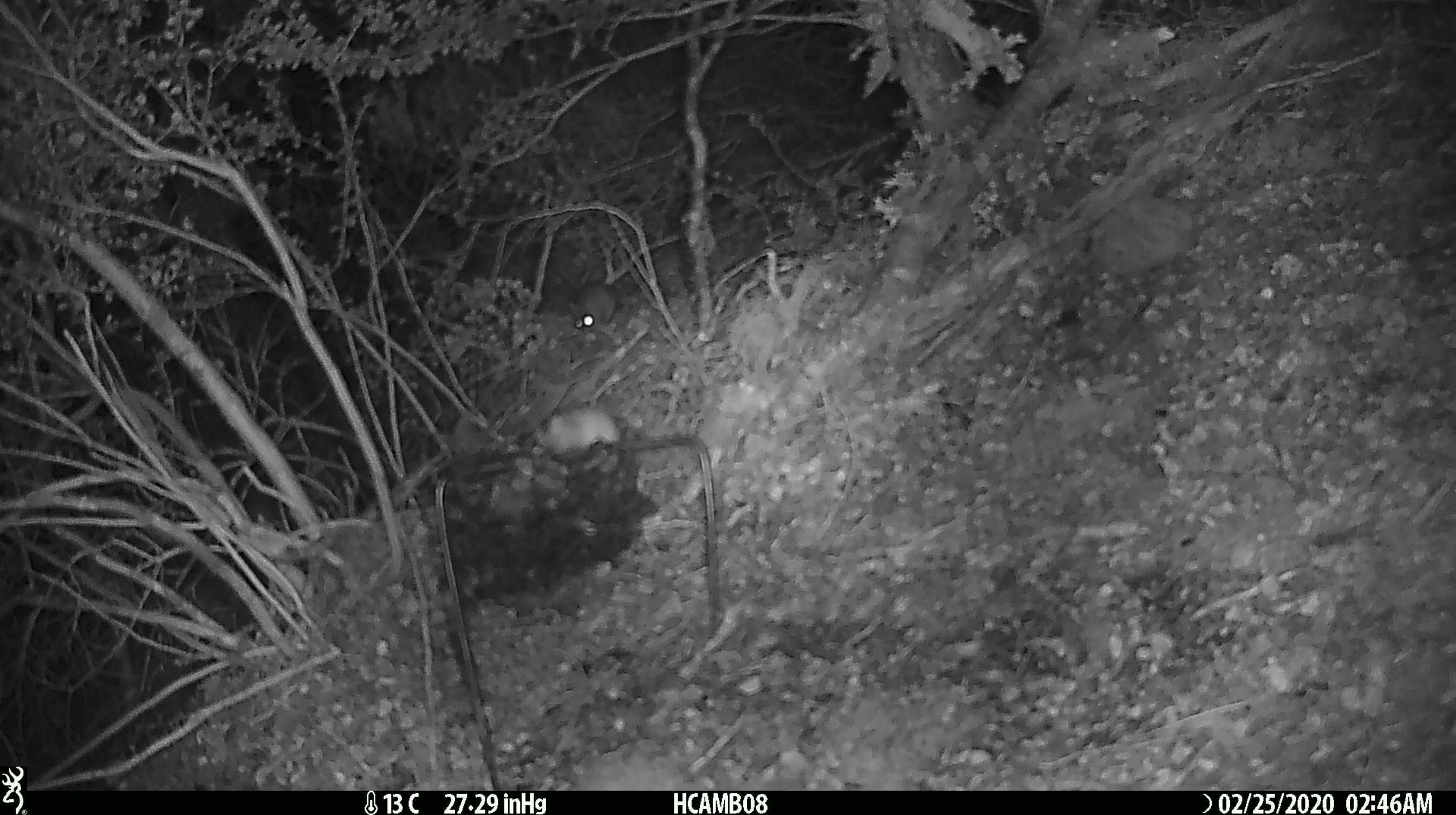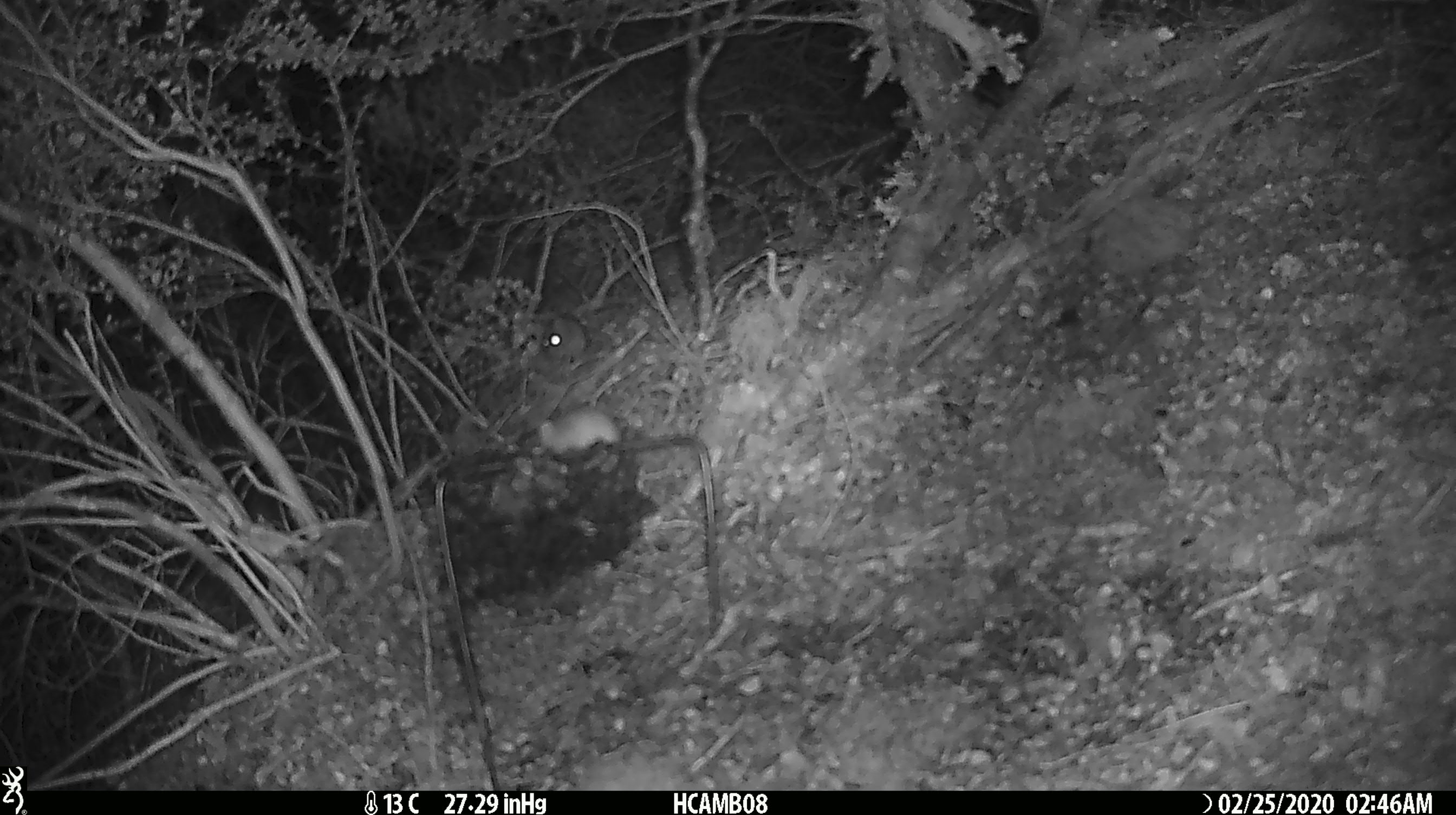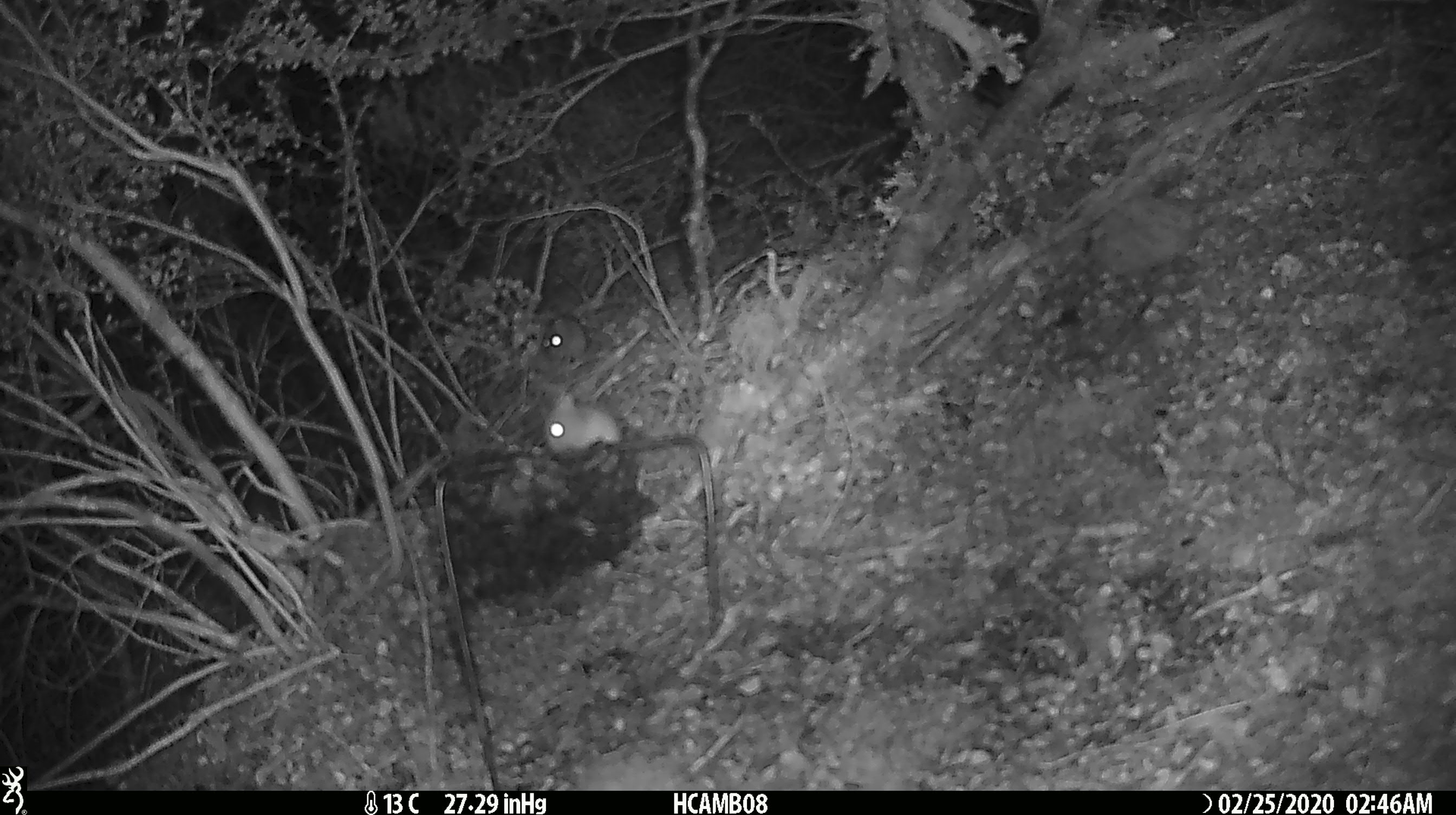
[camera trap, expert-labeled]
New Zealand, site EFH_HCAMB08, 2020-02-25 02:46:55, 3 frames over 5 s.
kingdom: Animalia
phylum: Chordata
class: Mammalia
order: Rodentia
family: Muridae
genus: Mus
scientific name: Mus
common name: mouse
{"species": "mouse (Mus)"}